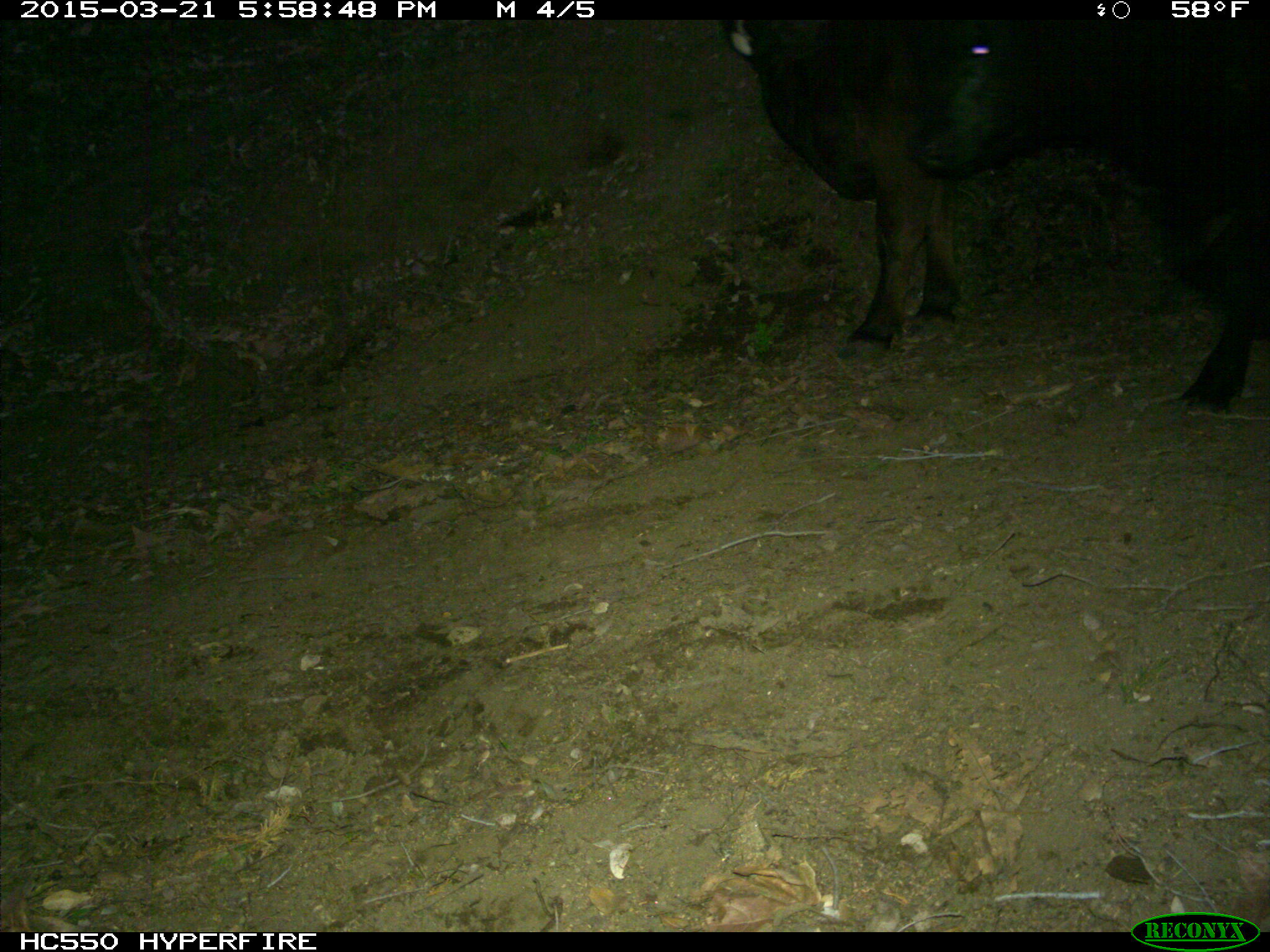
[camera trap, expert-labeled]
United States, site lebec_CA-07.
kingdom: Animalia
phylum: Chordata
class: Mammalia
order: Artiodactyla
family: Bovidae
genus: Bos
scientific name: Bos taurus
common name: domestic cow